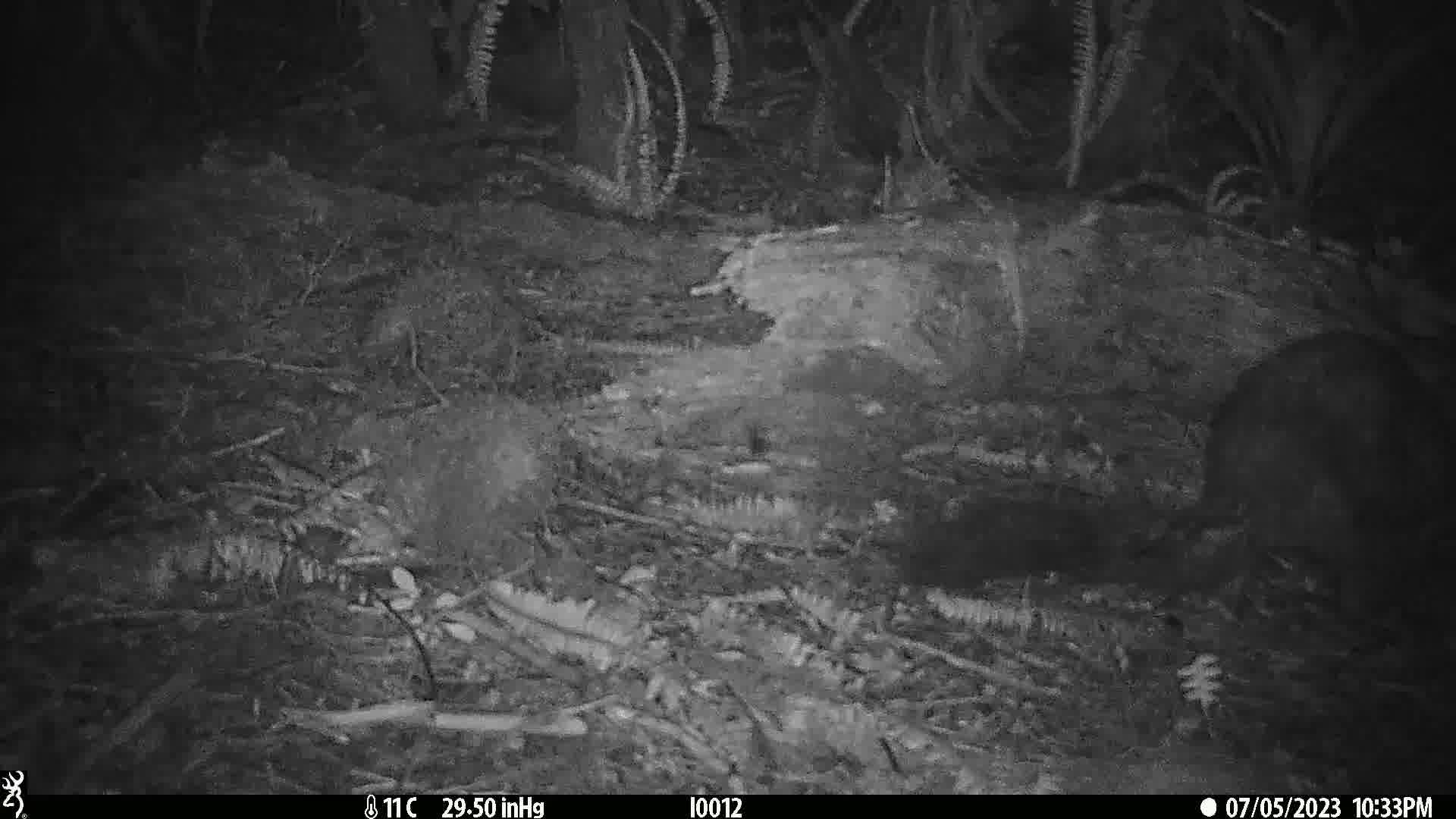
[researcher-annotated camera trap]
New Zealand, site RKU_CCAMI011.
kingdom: Animalia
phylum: Chordata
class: Mammalia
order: Diprotodontia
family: Phalangeridae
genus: Trichosurus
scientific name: Trichosurus vulpecula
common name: common brushtail possum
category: possum